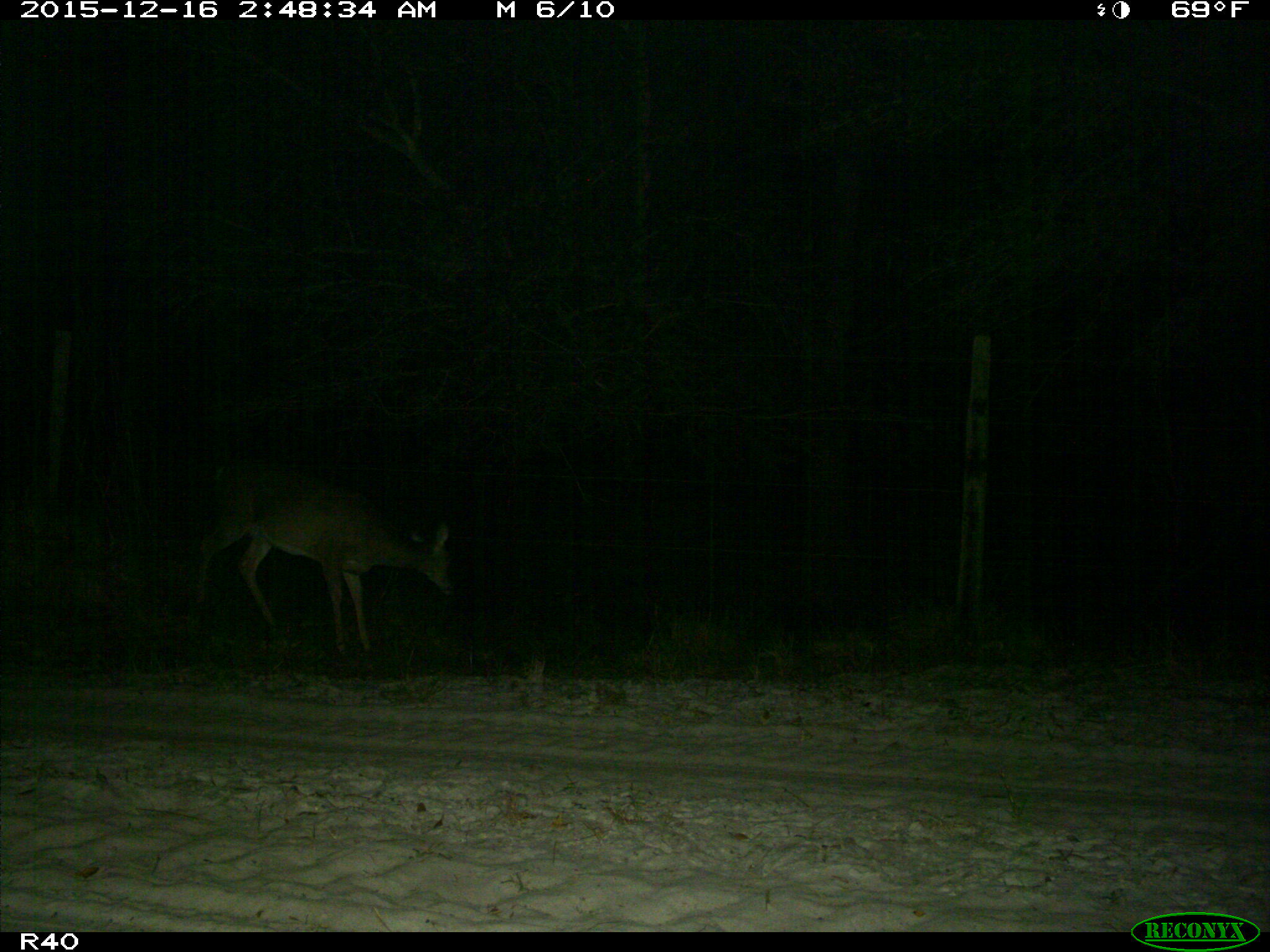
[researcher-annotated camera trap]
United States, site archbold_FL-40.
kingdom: Animalia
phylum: Chordata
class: Mammalia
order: Artiodactyla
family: Cervidae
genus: Odocoileus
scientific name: Odocoileus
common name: deer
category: unidentified deer